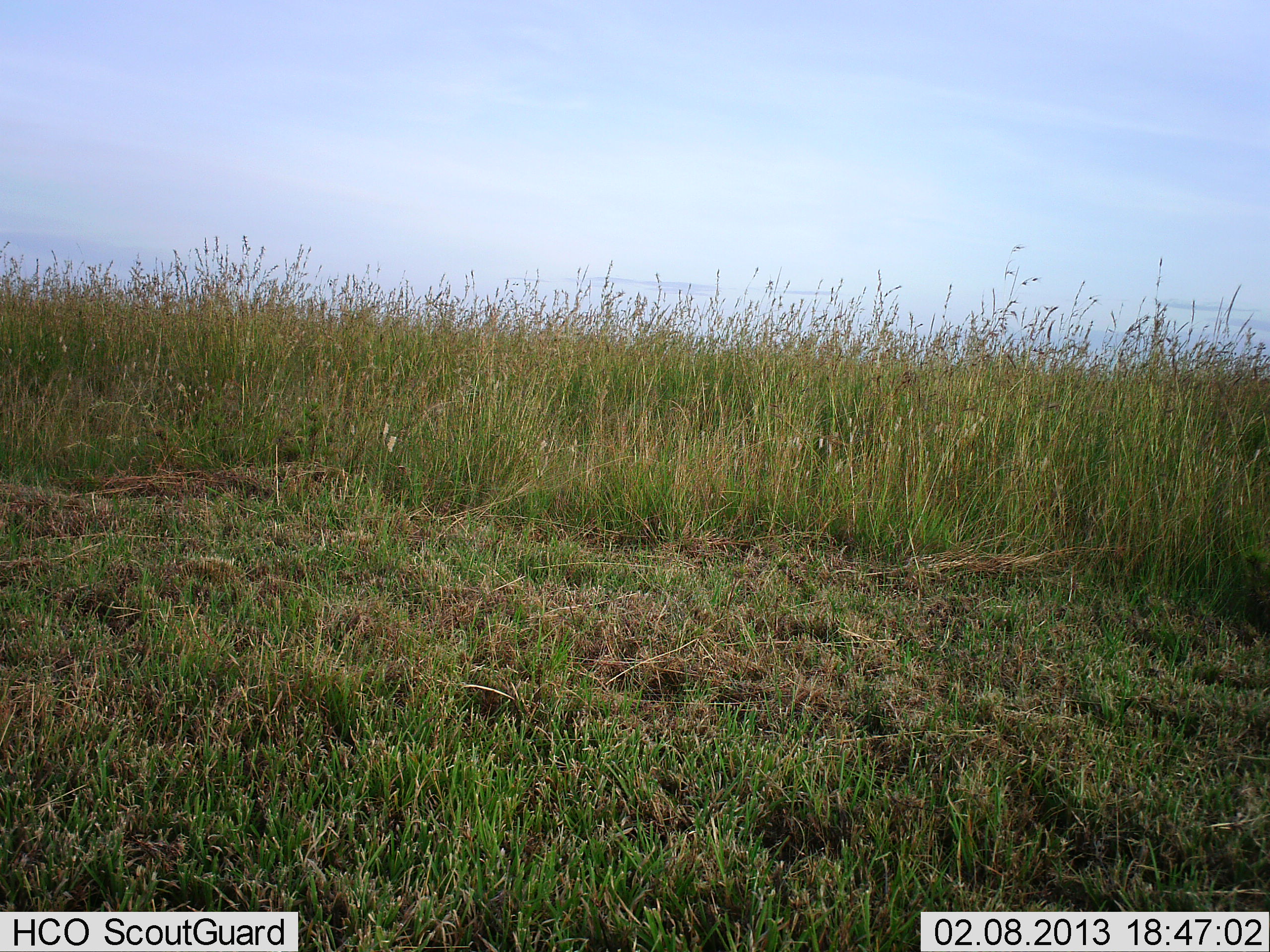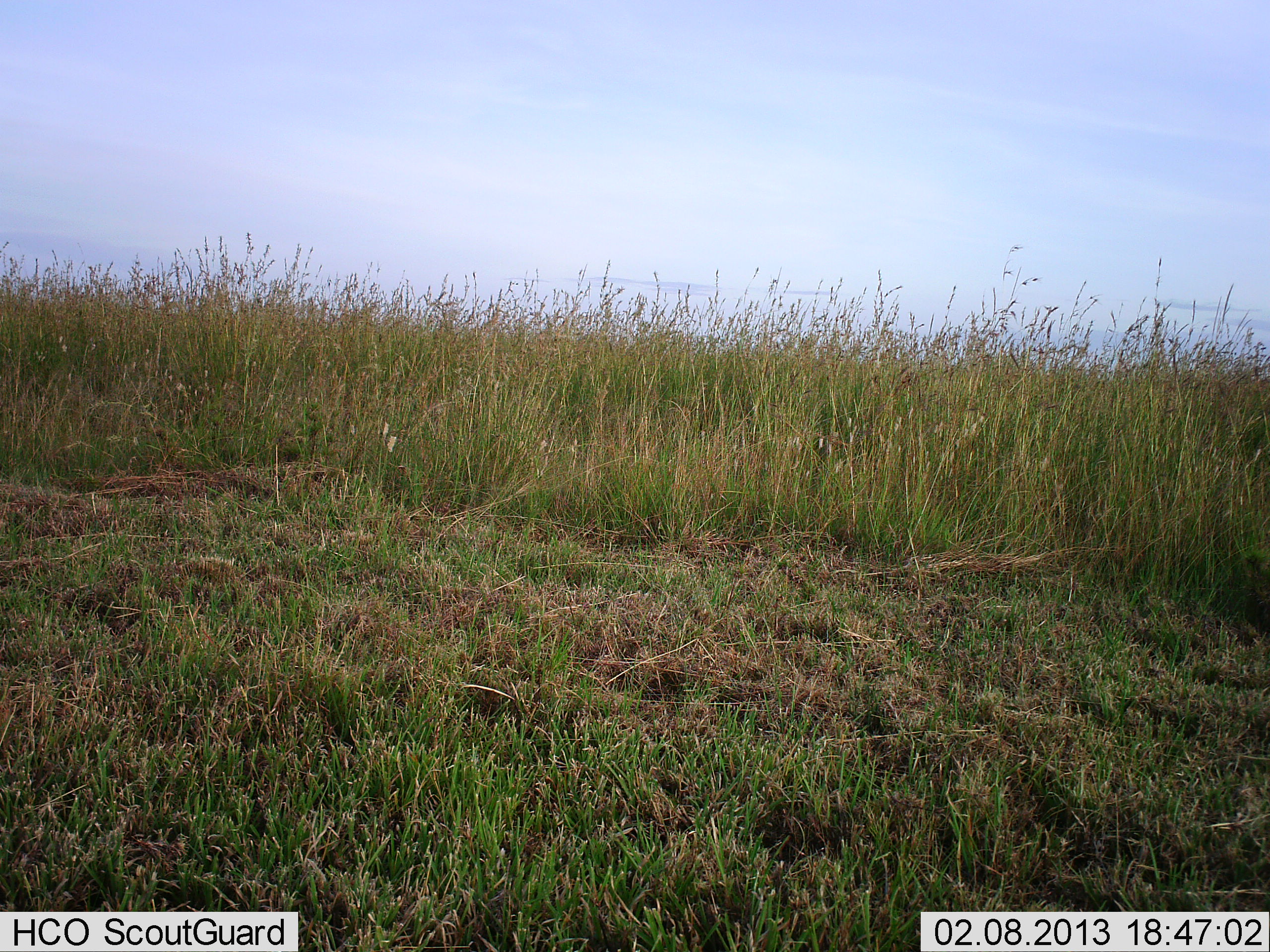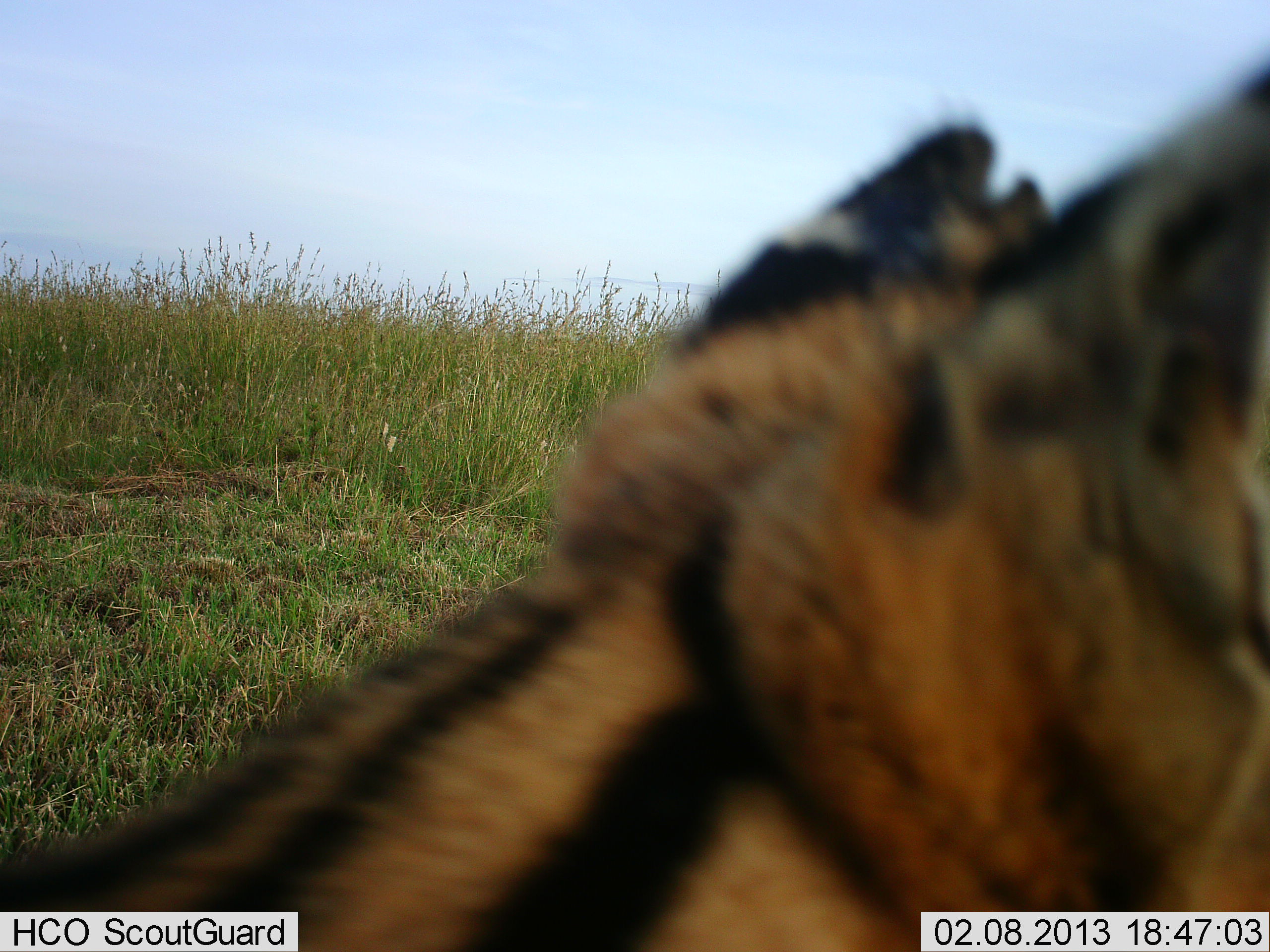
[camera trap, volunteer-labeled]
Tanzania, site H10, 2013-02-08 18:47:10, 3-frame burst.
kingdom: Animalia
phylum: Chordata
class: Mammalia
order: Carnivora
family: Felidae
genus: Leptailurus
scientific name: Leptailurus serval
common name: serval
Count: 1.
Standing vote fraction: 27%.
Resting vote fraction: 13%.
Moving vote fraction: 67%.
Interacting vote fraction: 0%.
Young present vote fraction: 0%.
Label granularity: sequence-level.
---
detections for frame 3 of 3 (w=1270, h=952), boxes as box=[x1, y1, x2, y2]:
animal: box=[0, 48, 1270, 952]